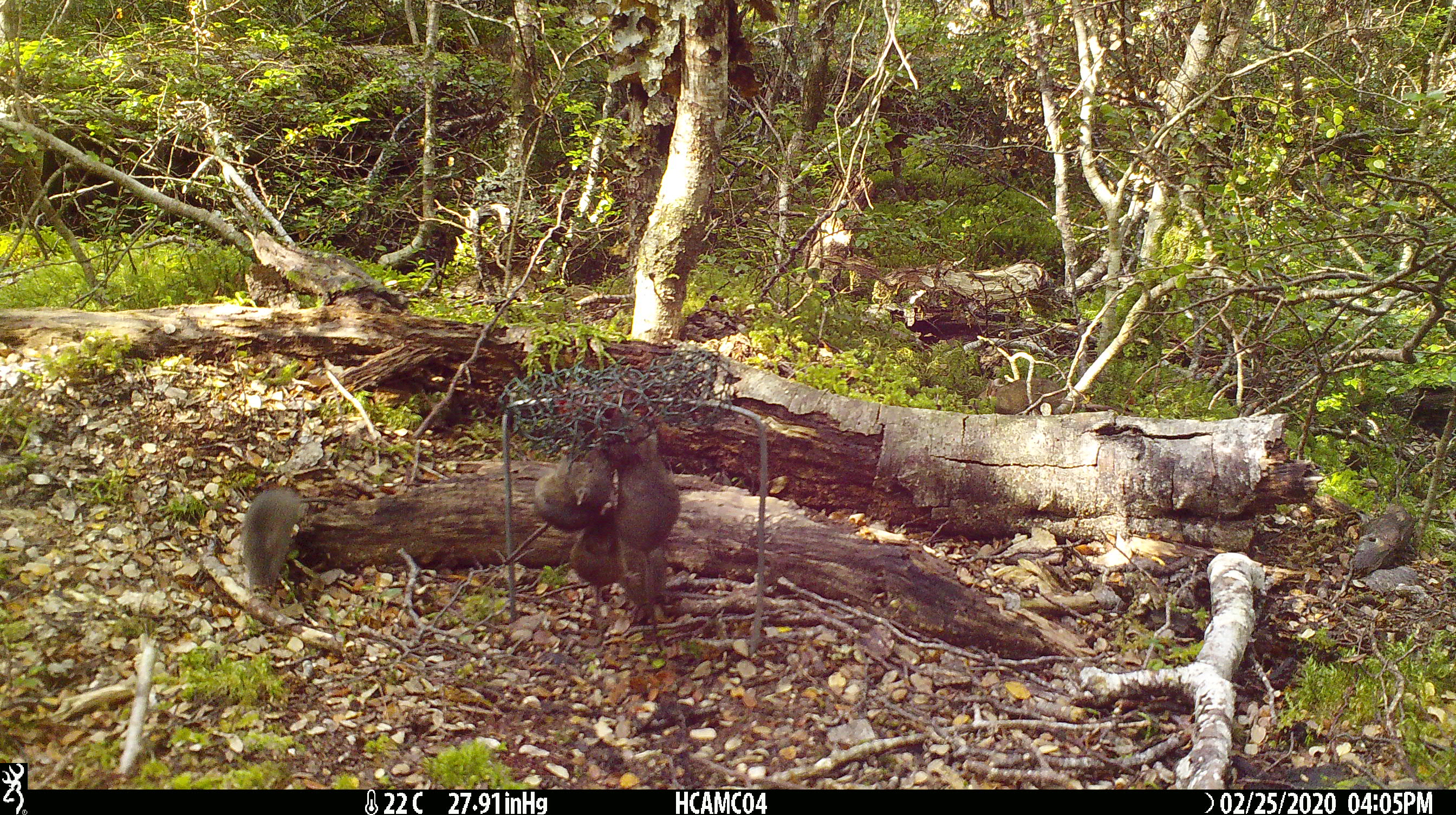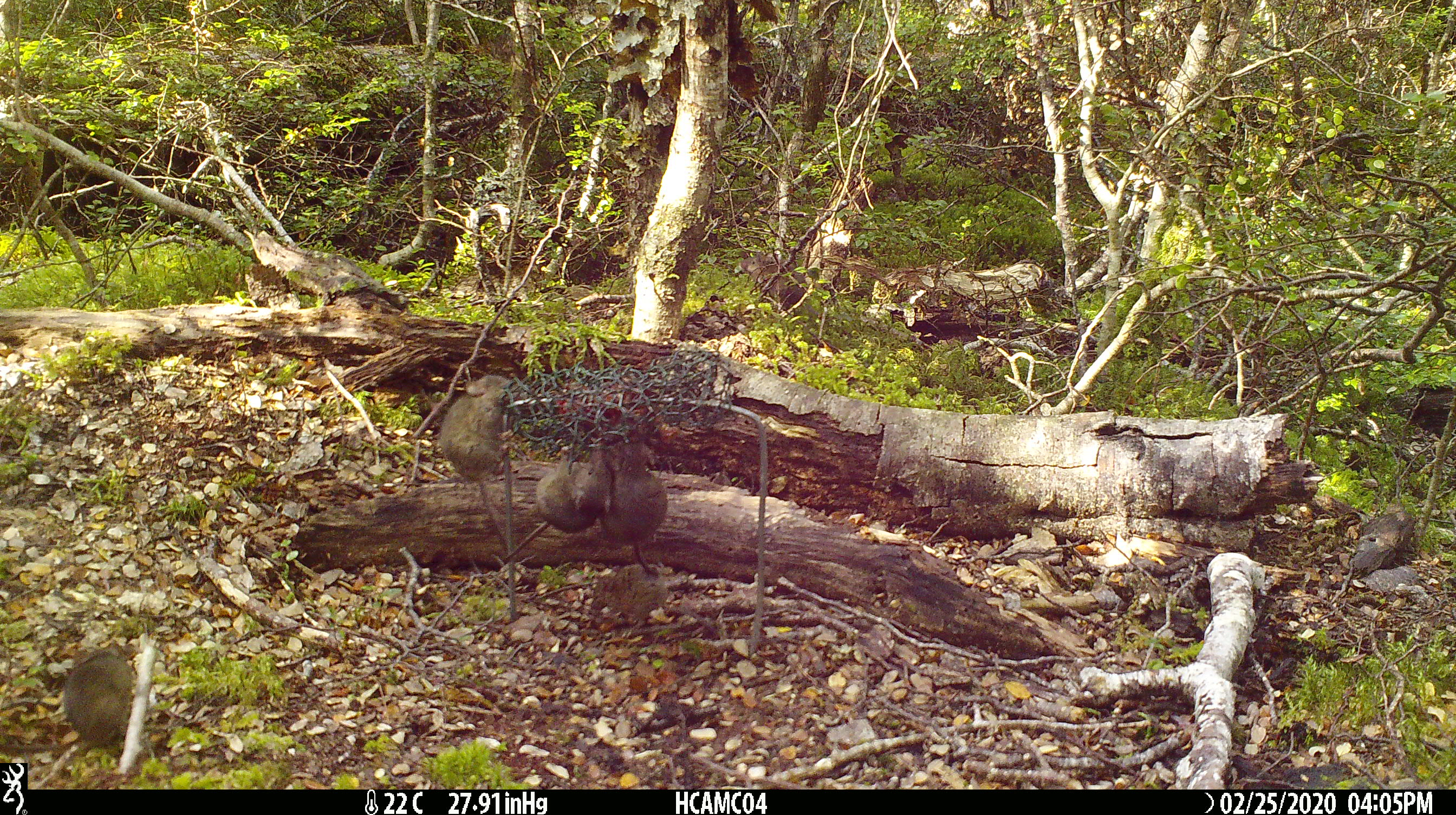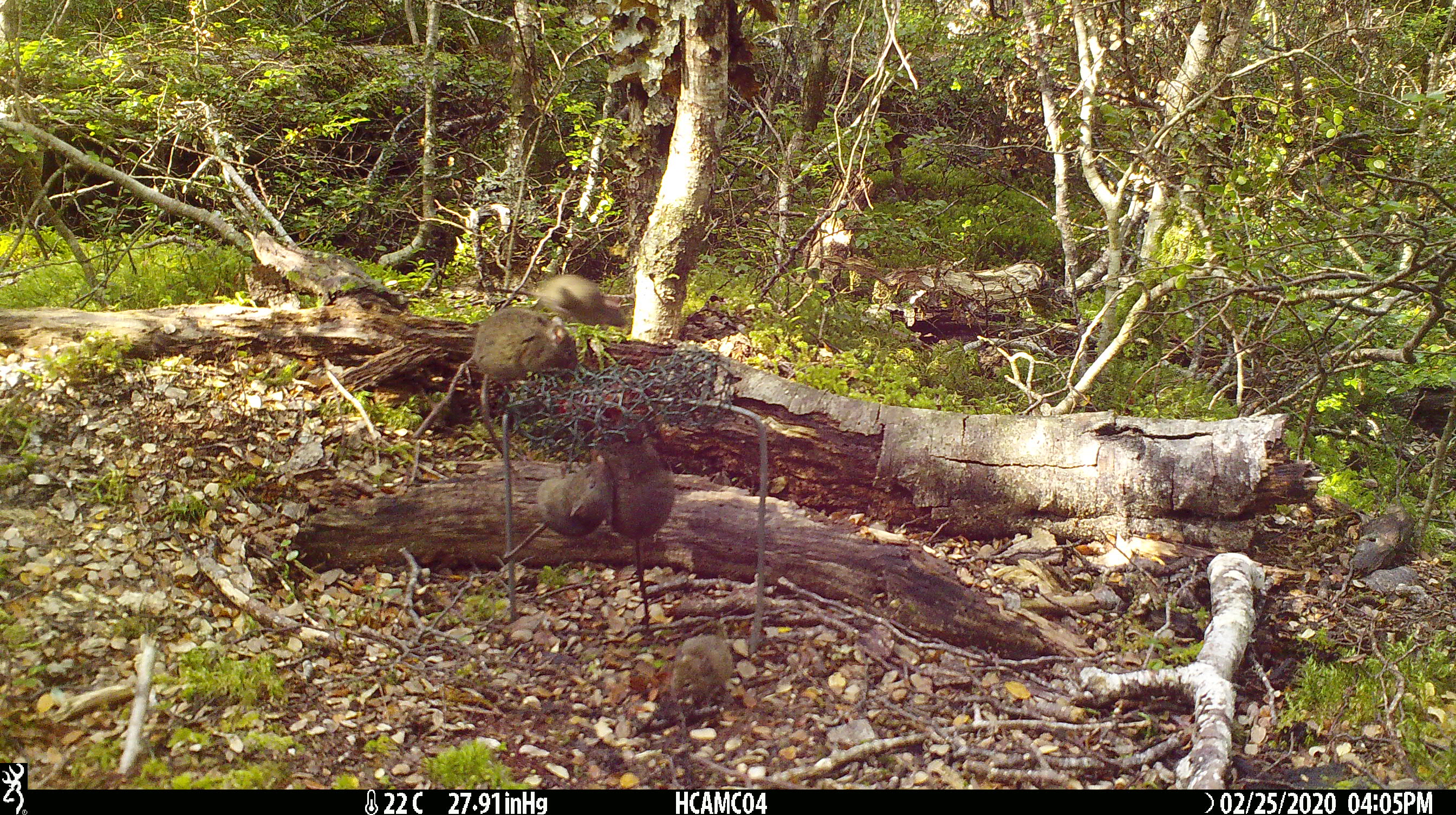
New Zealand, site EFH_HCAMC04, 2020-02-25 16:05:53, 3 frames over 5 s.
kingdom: Animalia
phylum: Chordata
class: Mammalia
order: Rodentia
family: Muridae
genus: Mus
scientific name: Mus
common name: mouse